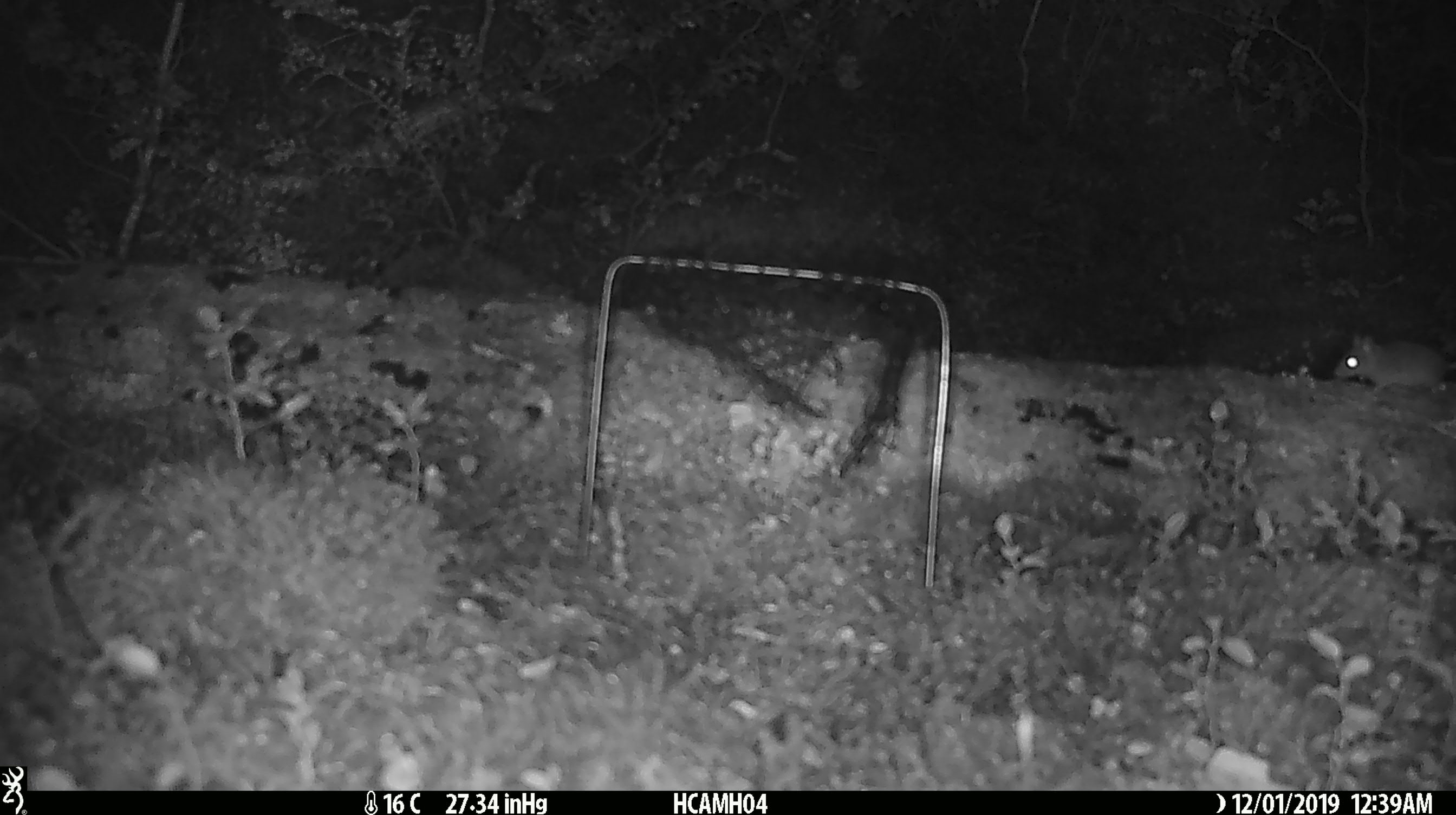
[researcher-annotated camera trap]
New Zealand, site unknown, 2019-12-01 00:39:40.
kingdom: Animalia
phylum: Chordata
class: Mammalia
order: Rodentia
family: Muridae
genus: Mus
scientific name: Mus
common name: mouse